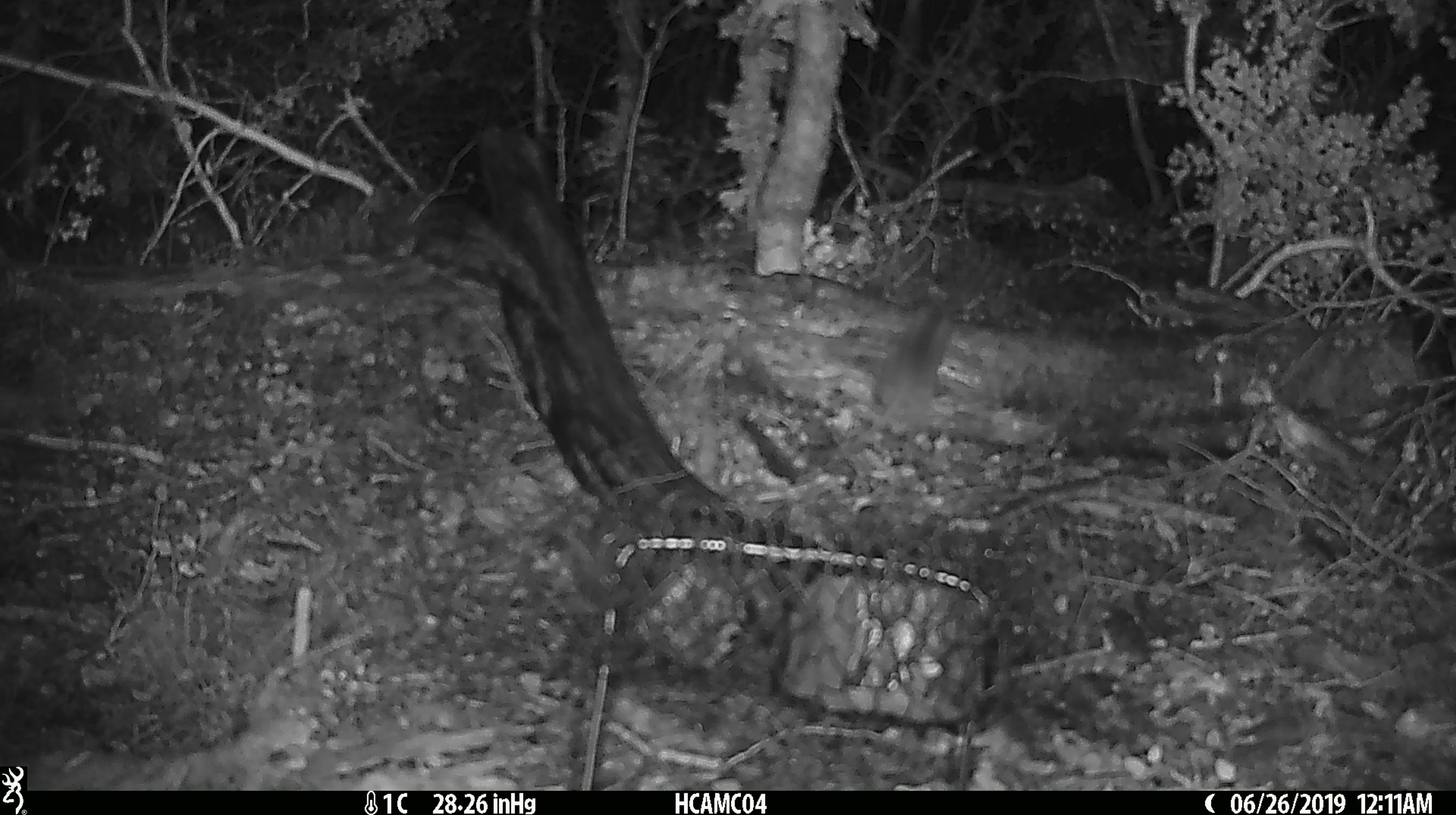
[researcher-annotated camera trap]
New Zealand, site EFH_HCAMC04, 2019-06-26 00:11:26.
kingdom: Animalia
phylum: Chordata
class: Mammalia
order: Rodentia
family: Muridae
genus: Mus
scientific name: Mus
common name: mouse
Mouse (Mus).